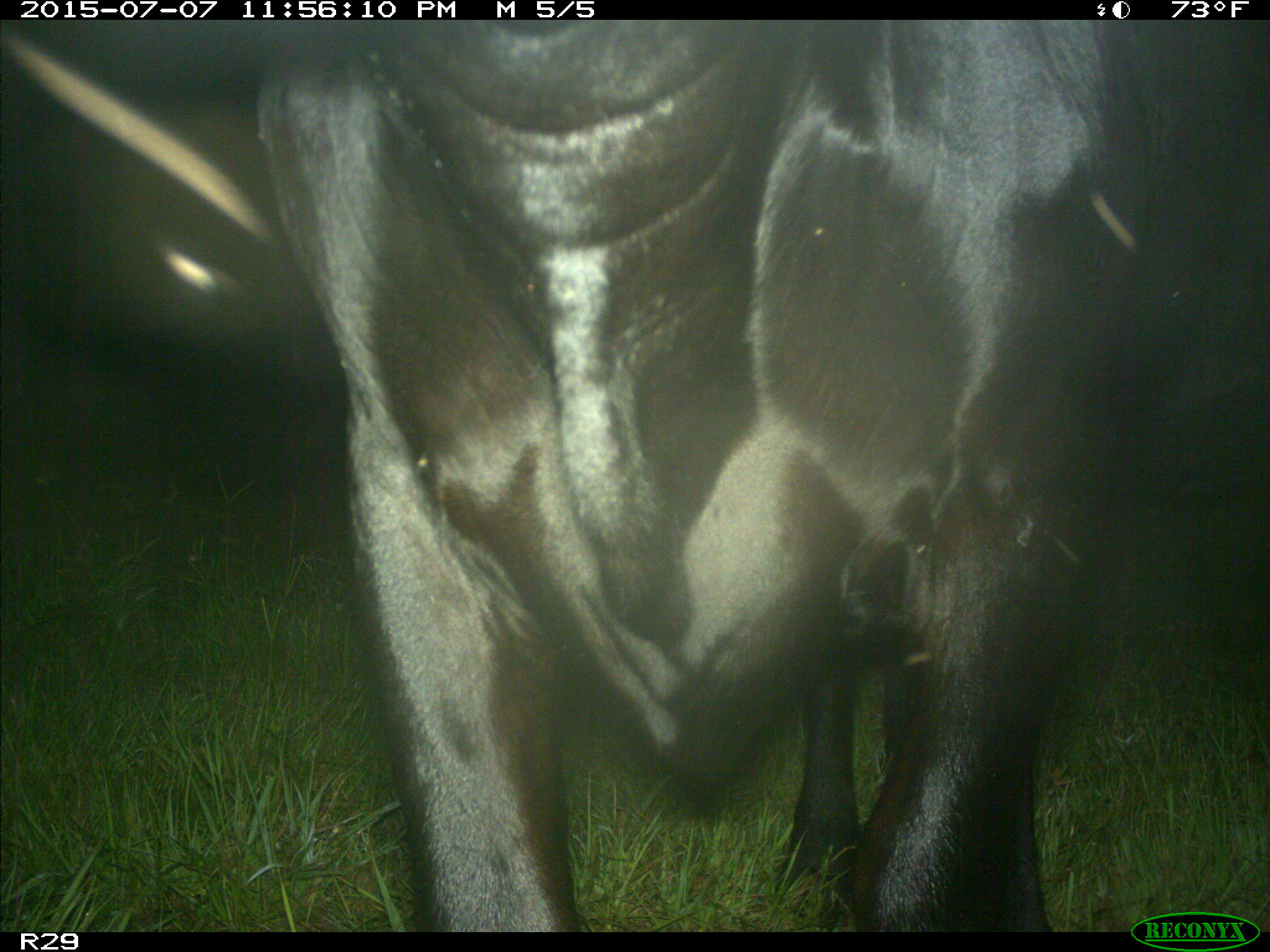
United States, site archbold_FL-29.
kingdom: Animalia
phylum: Chordata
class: Mammalia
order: Artiodactyla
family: Bovidae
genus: Bos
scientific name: Bos taurus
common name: domestic cow